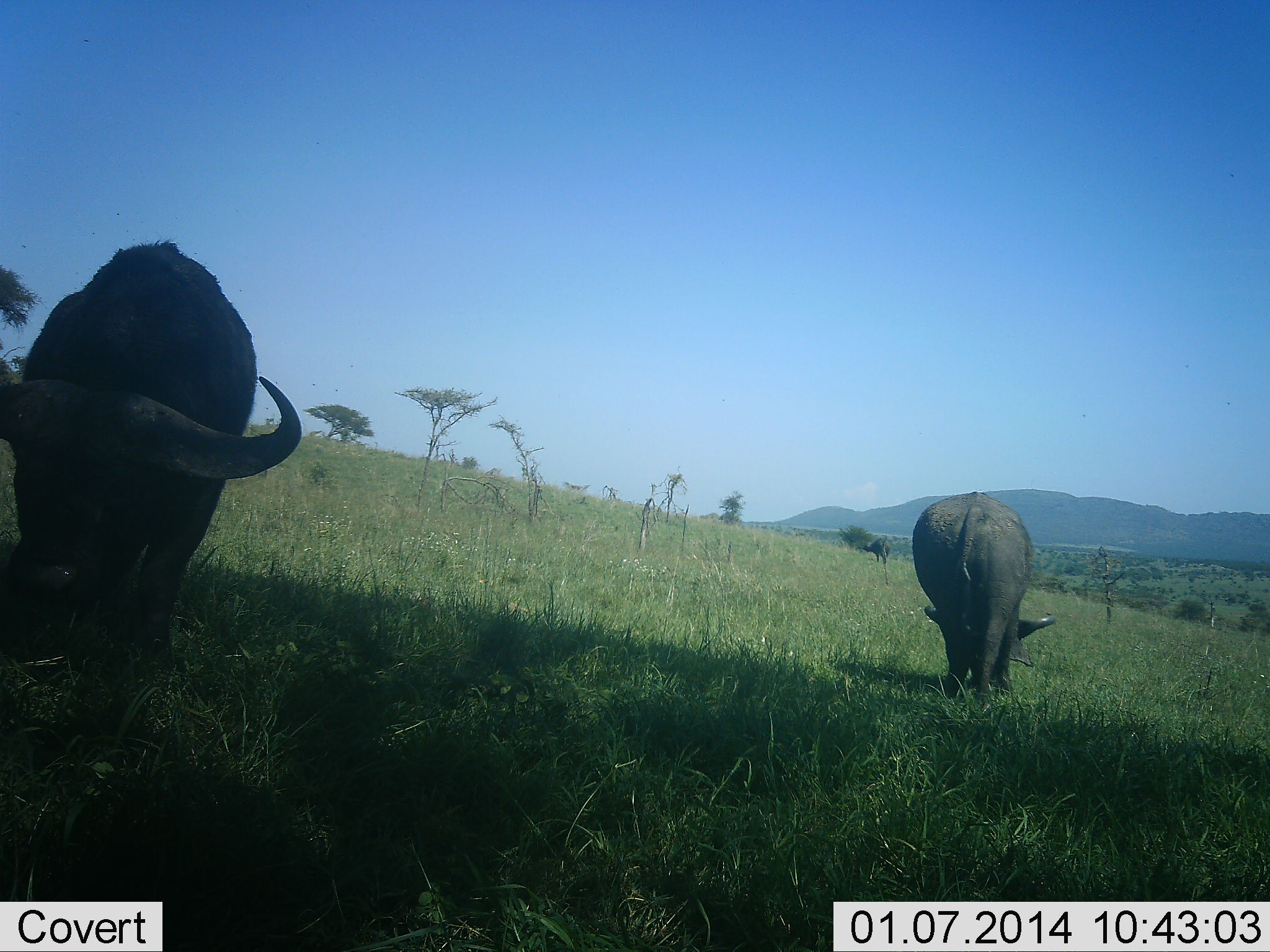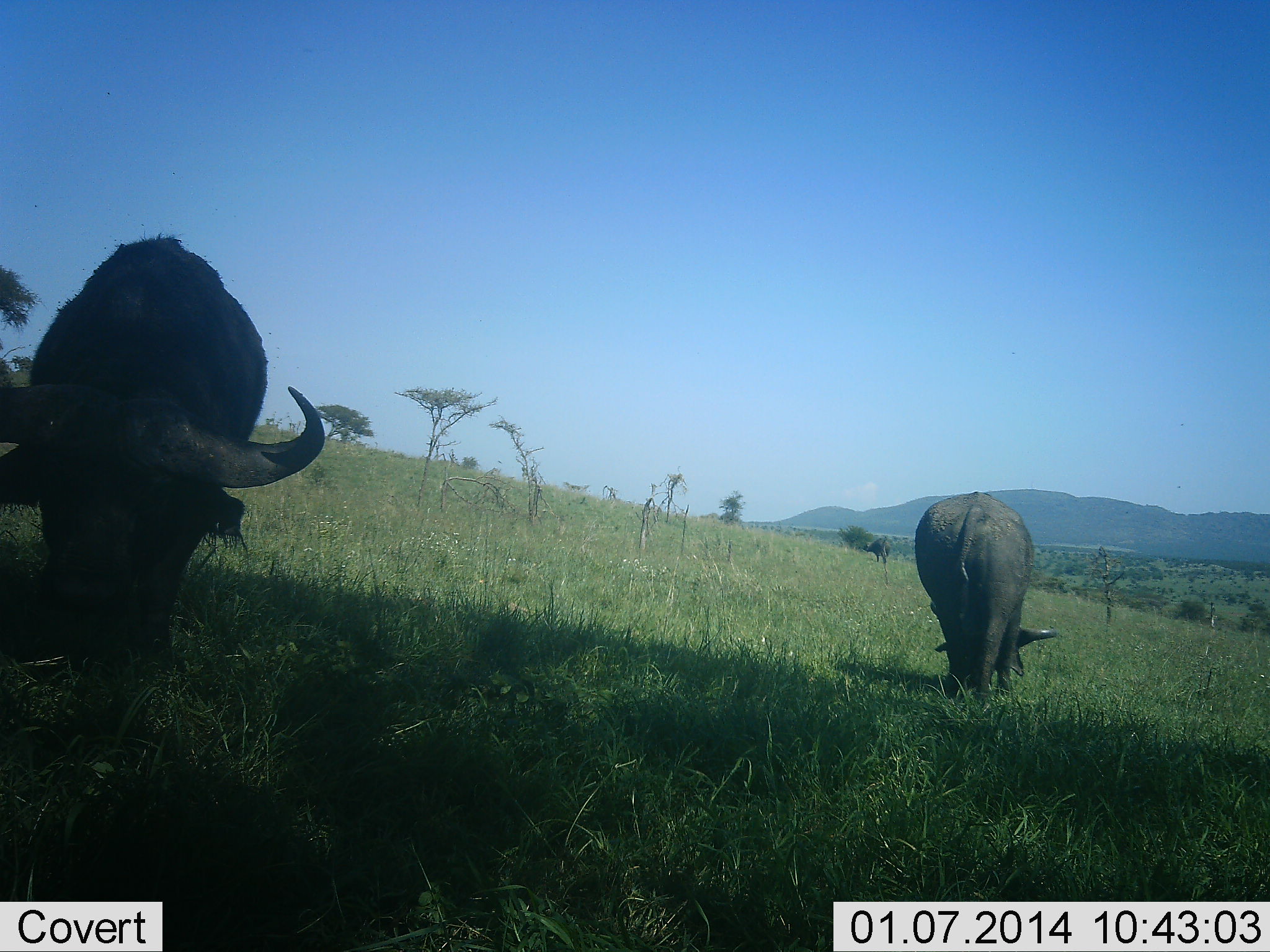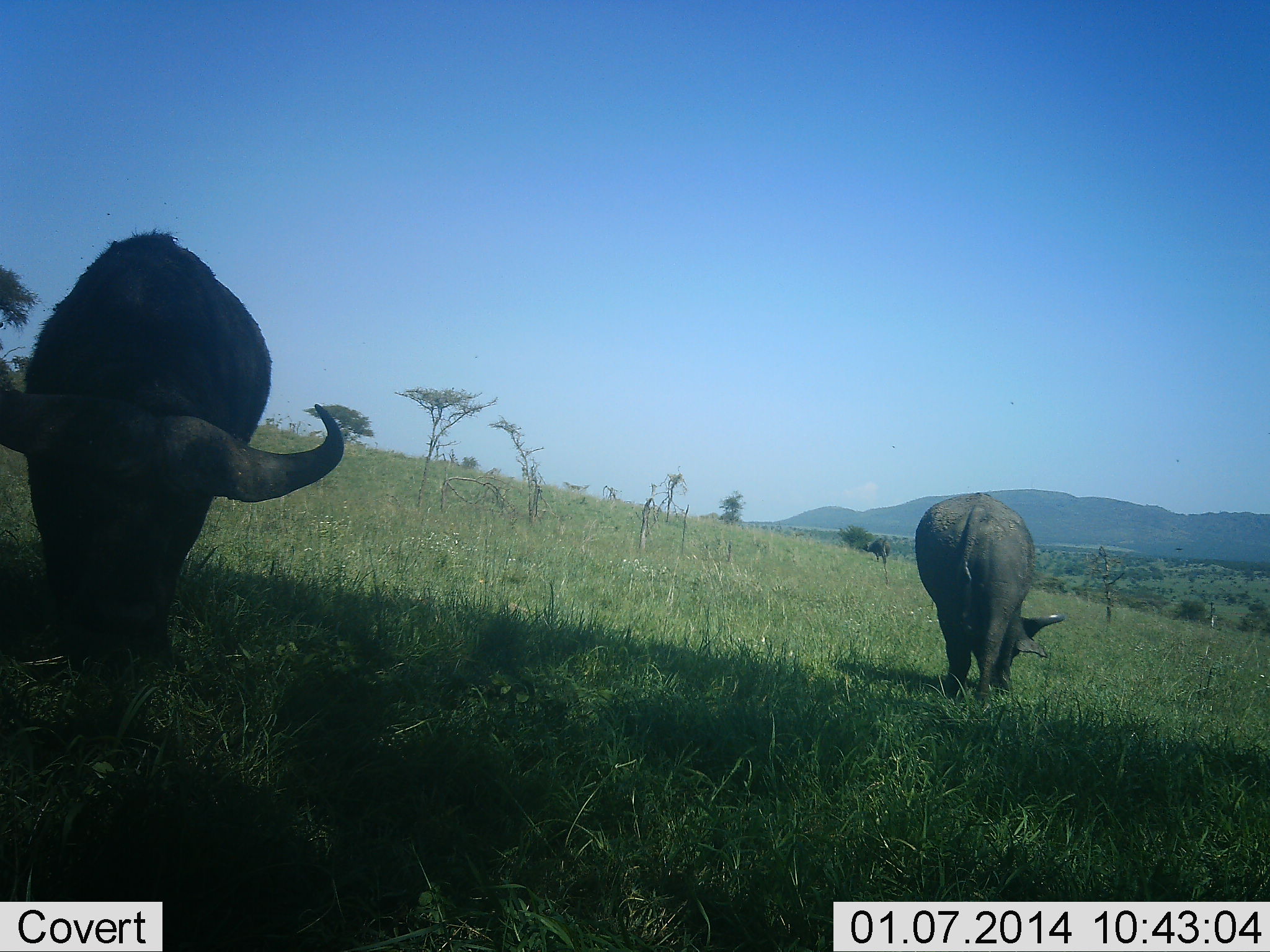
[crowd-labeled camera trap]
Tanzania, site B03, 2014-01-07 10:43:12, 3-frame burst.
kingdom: Animalia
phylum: Chordata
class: Mammalia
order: Artiodactyla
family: Bovidae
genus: Syncerus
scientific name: Syncerus caffer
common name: cape buffalo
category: buffalo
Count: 2.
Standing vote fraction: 20%.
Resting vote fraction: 0%.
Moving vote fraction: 0%.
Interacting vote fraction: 0%.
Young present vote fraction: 0%.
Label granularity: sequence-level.